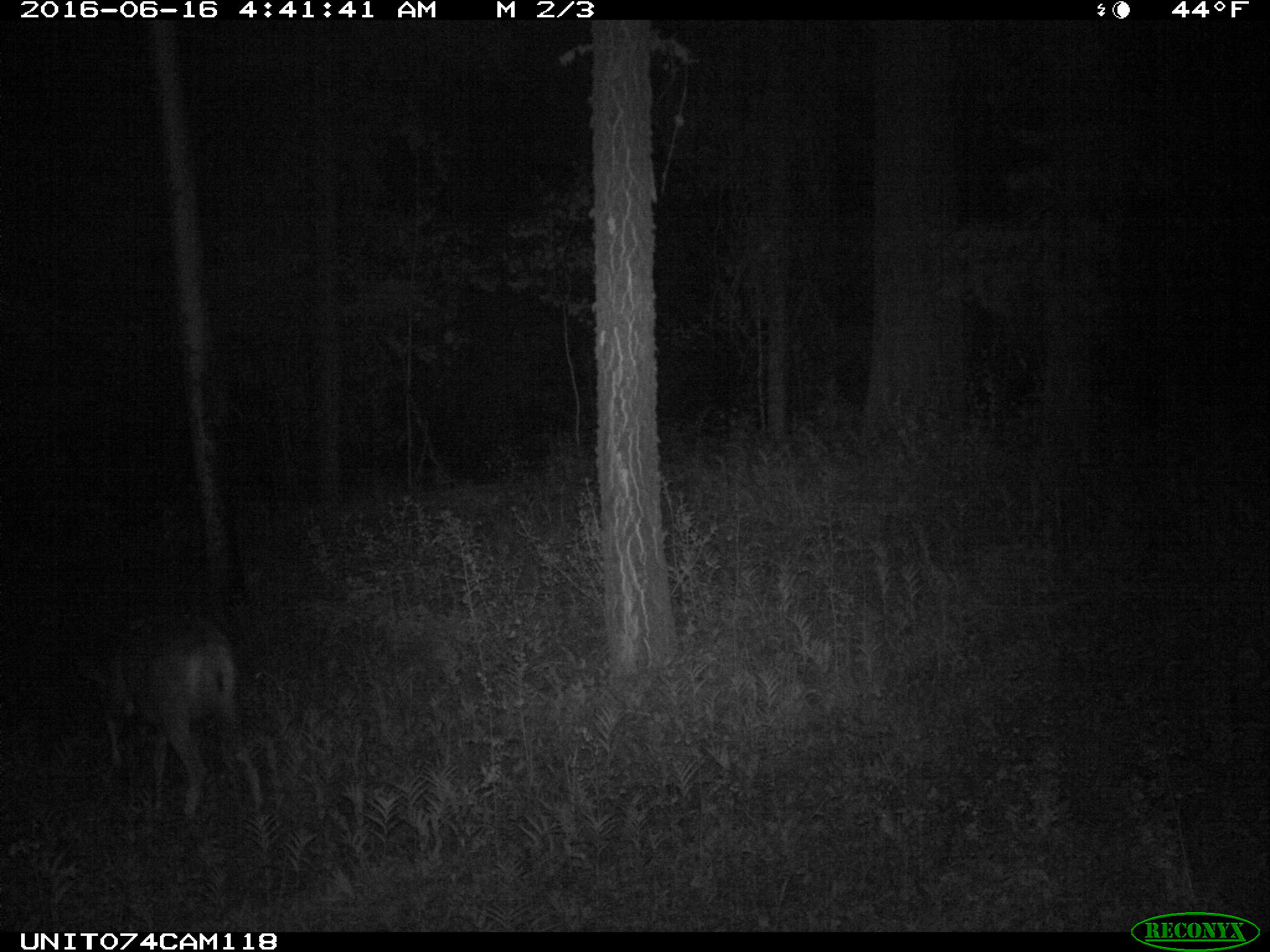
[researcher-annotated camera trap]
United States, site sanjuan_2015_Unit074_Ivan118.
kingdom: Animalia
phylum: Chordata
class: Mammalia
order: Artiodactyla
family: Cervidae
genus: Odocoileus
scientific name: Odocoileus hemionus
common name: mule deer